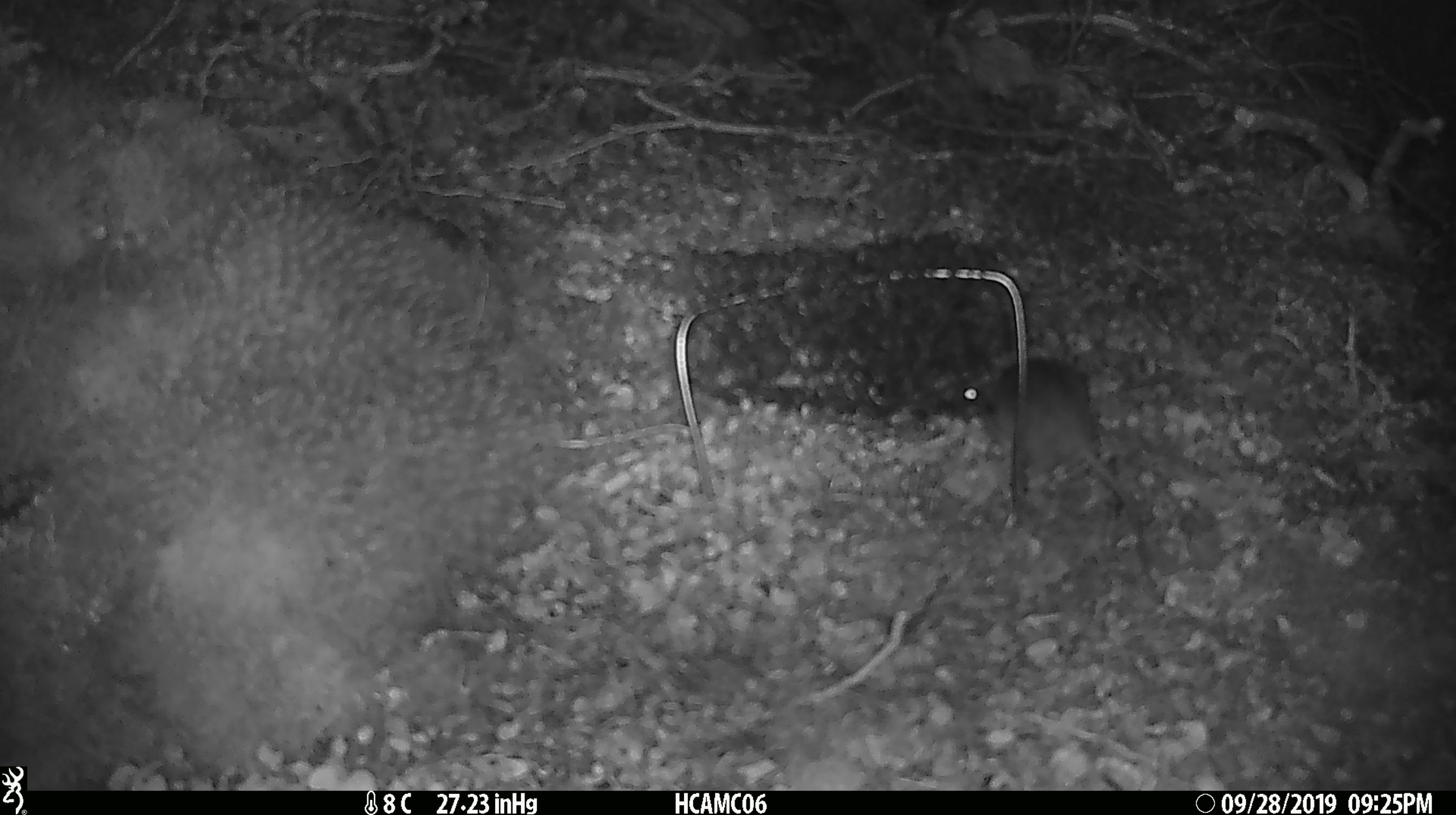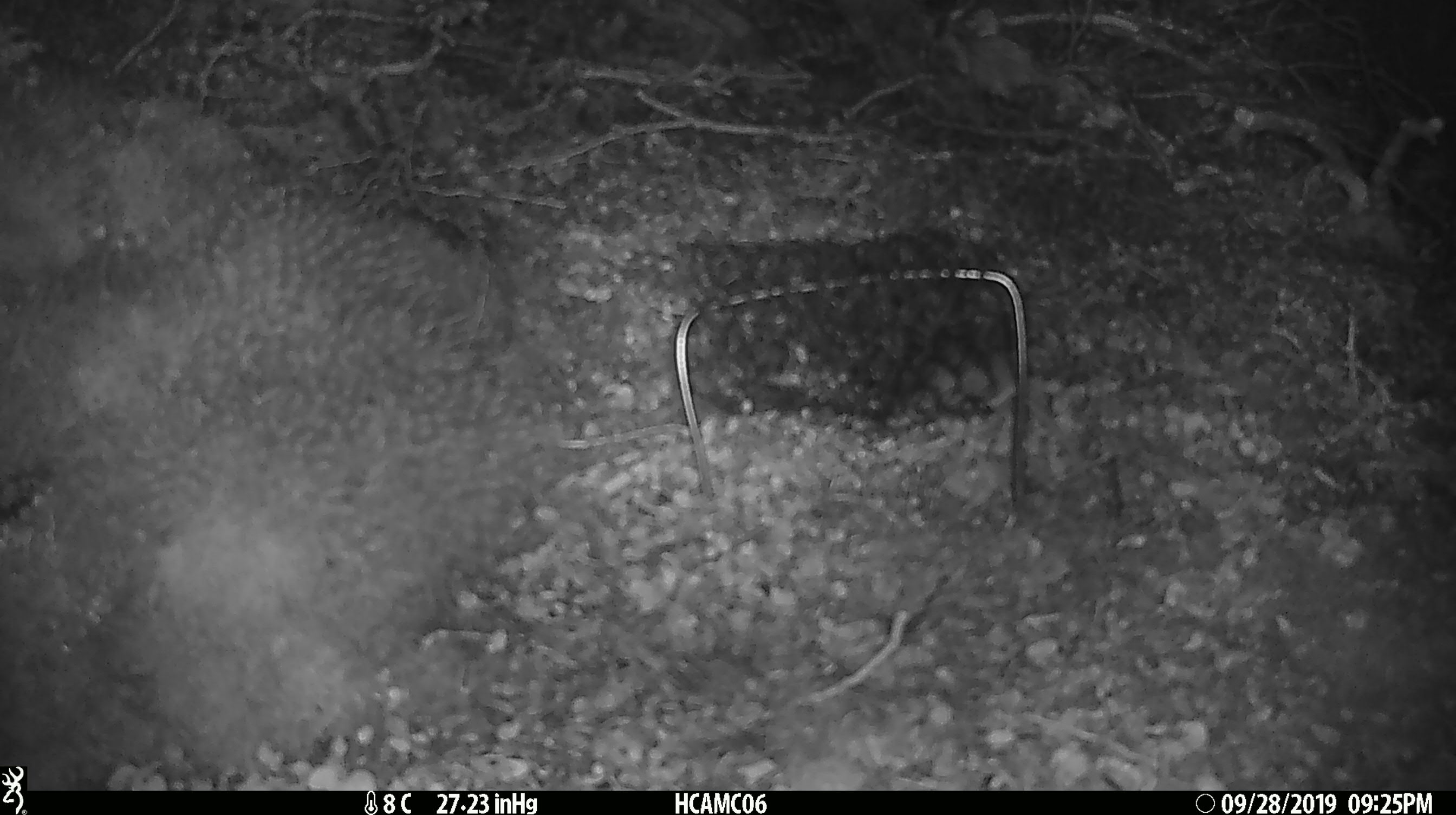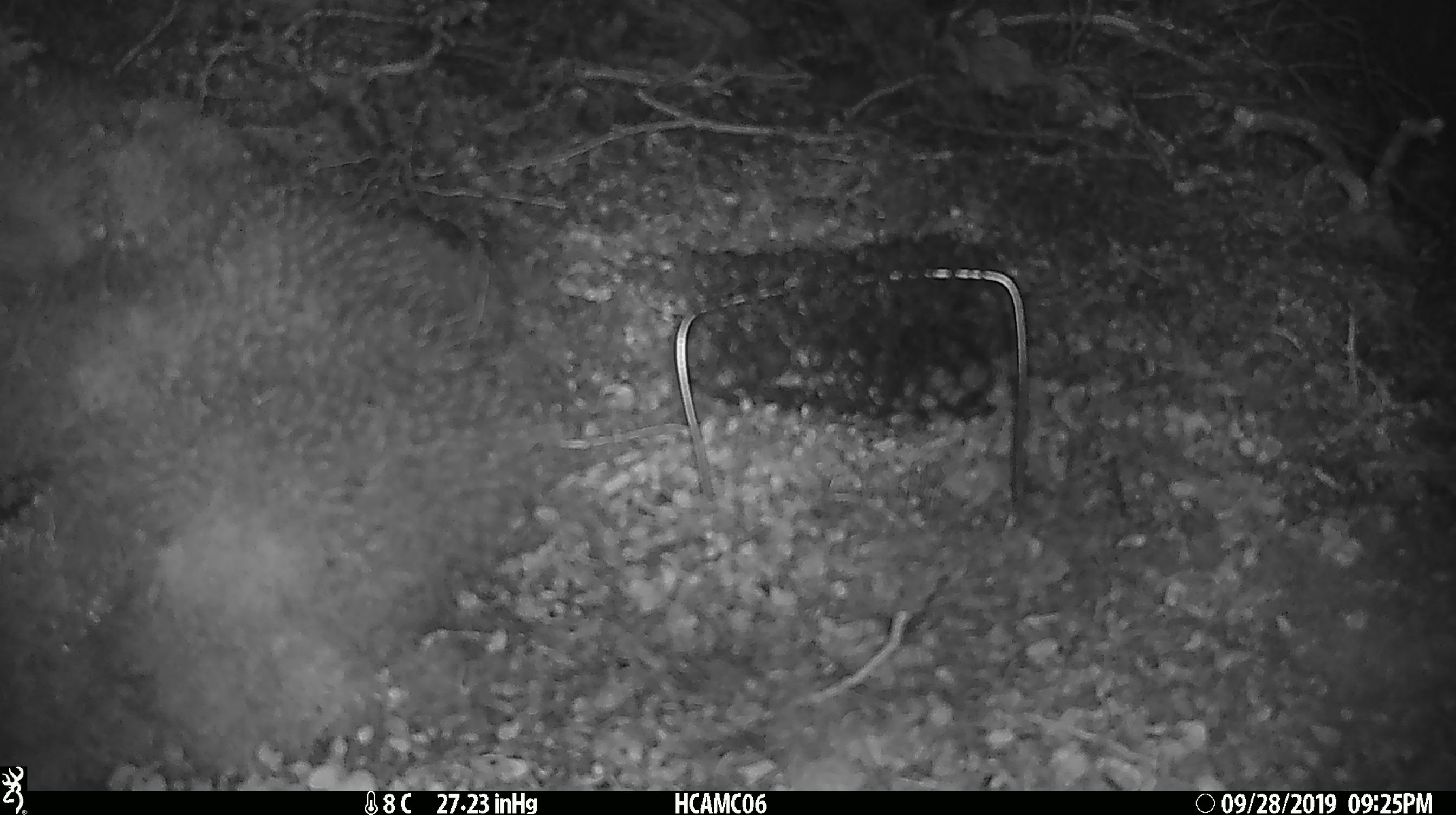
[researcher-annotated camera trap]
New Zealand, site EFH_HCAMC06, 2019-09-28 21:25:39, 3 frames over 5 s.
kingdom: Animalia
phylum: Chordata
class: Mammalia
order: Rodentia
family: Muridae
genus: Mus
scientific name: Mus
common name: mouse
Mouse (Mus).